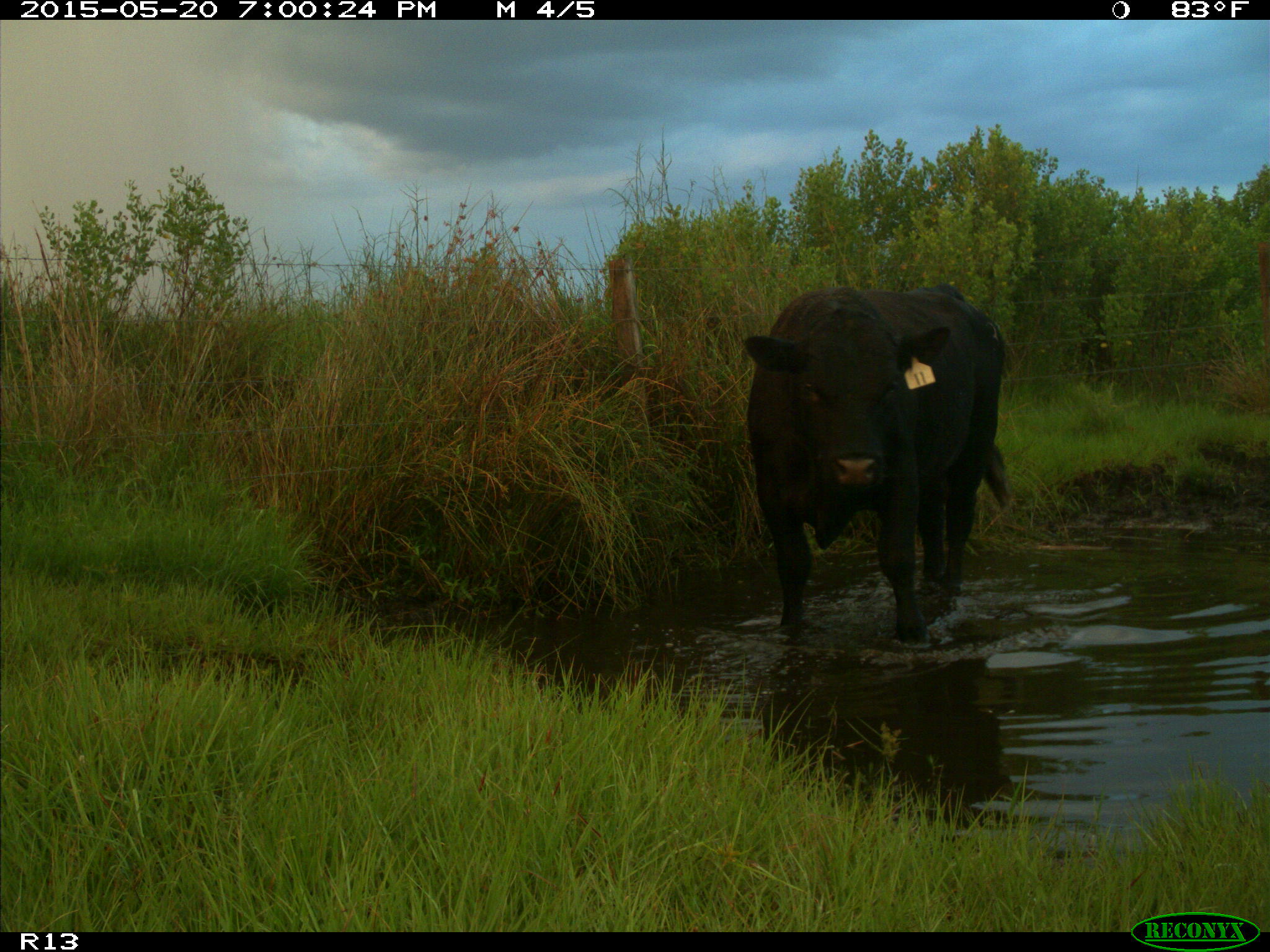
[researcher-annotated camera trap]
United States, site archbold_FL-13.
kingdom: Animalia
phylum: Chordata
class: Mammalia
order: Artiodactyla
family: Bovidae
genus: Bos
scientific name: Bos taurus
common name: domestic cow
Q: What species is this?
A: Bos taurus (domestic cow).